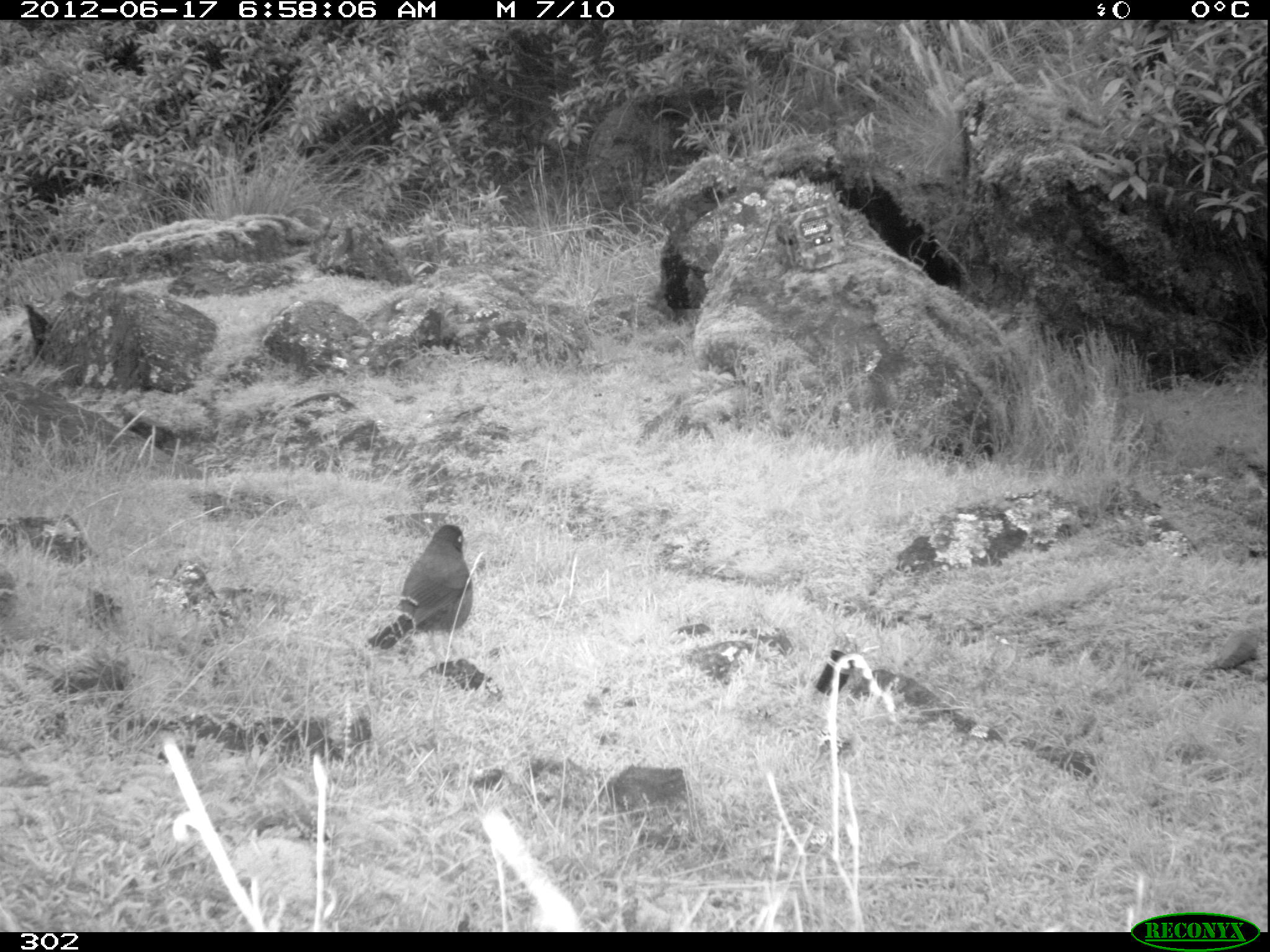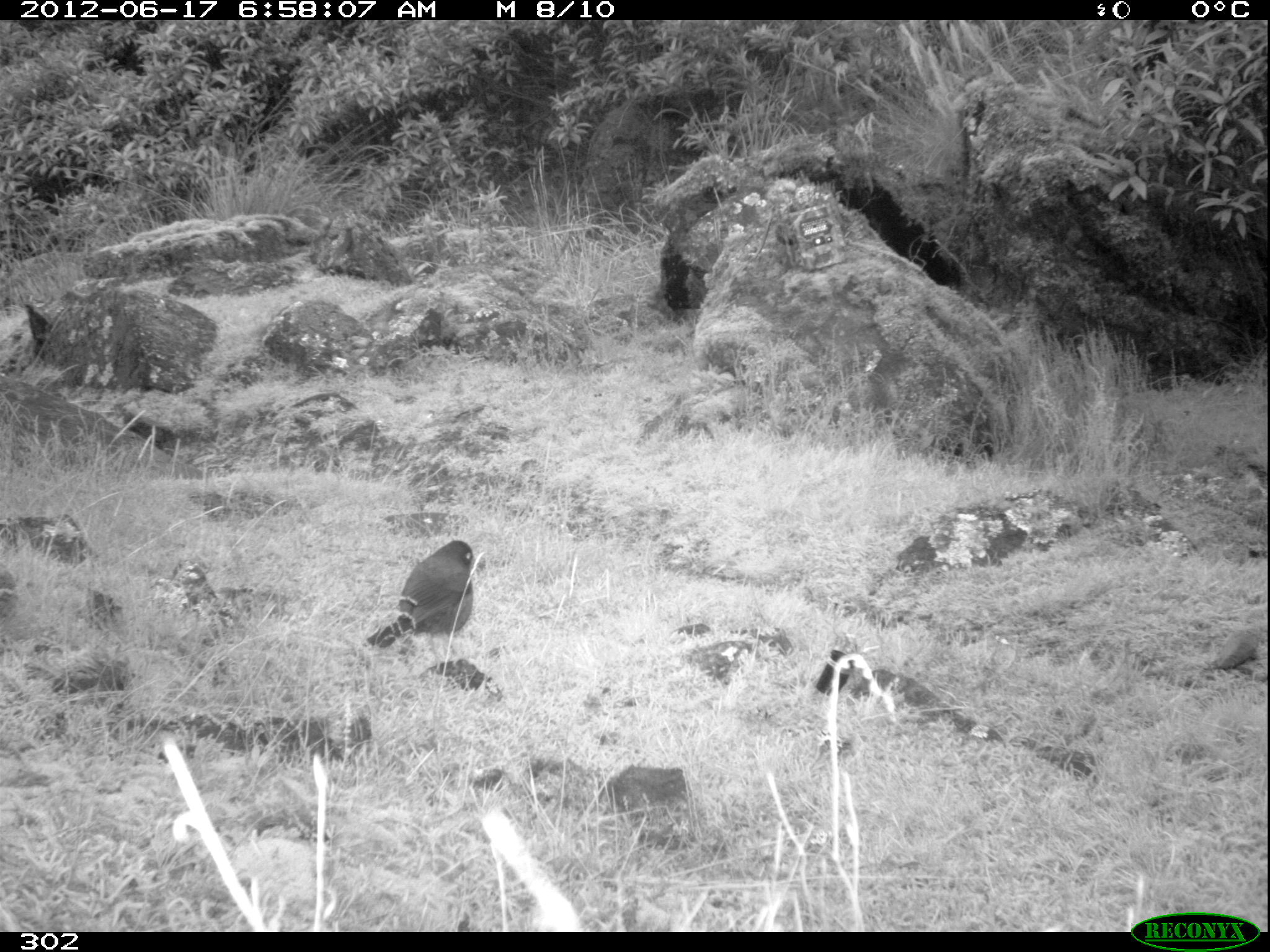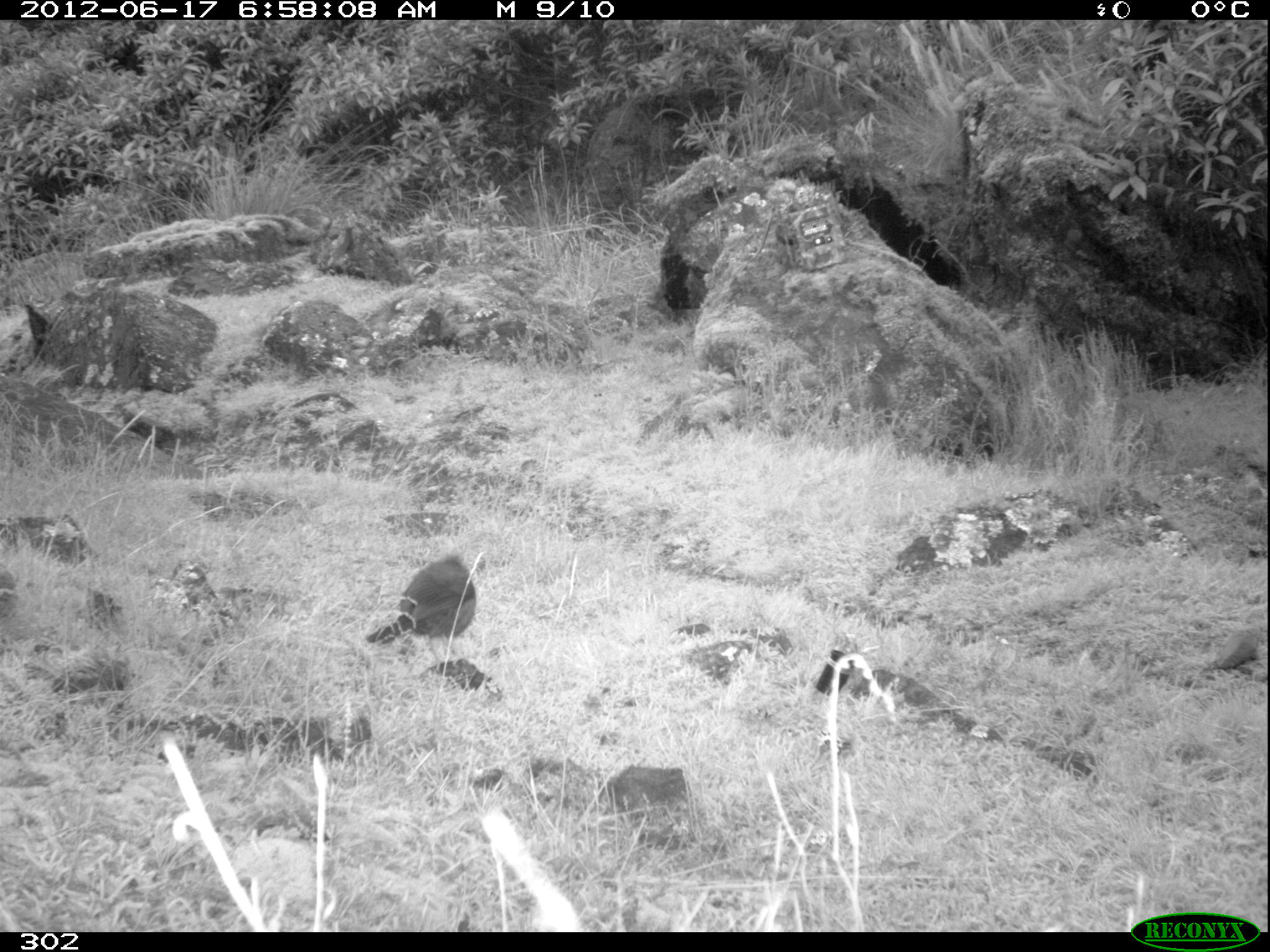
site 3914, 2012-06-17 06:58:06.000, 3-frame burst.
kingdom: Animalia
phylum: Chordata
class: Aves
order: Passeriformes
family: Turdidae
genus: Turdus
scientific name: Turdus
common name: true thrushes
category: turdus sp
Turdus sp (true thrushes) (Turdus).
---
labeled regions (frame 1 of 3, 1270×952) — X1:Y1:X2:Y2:
turdus sp: 367:523:473:658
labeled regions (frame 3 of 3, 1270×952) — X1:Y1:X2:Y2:
turdus sp: 365:551:476:662